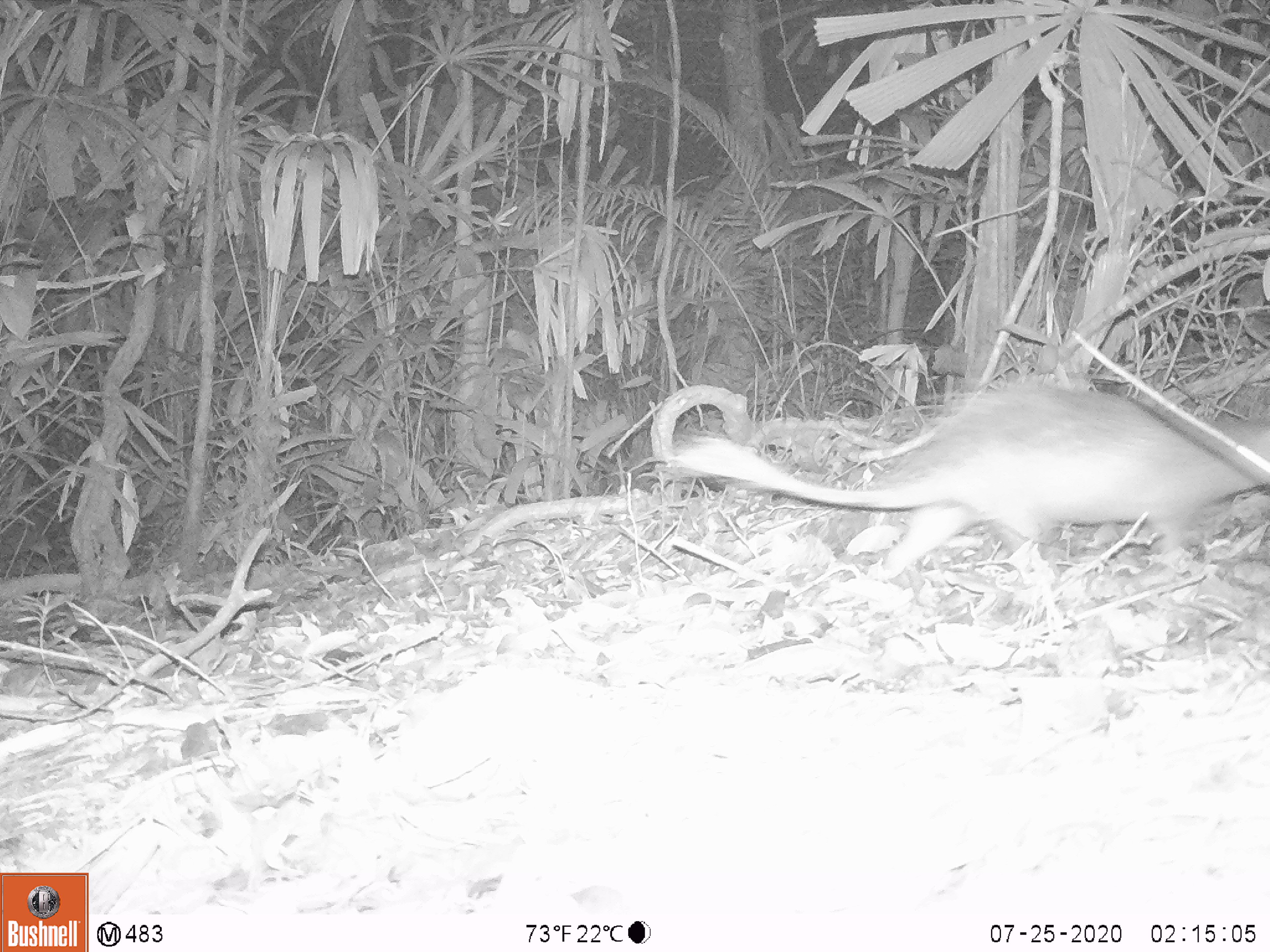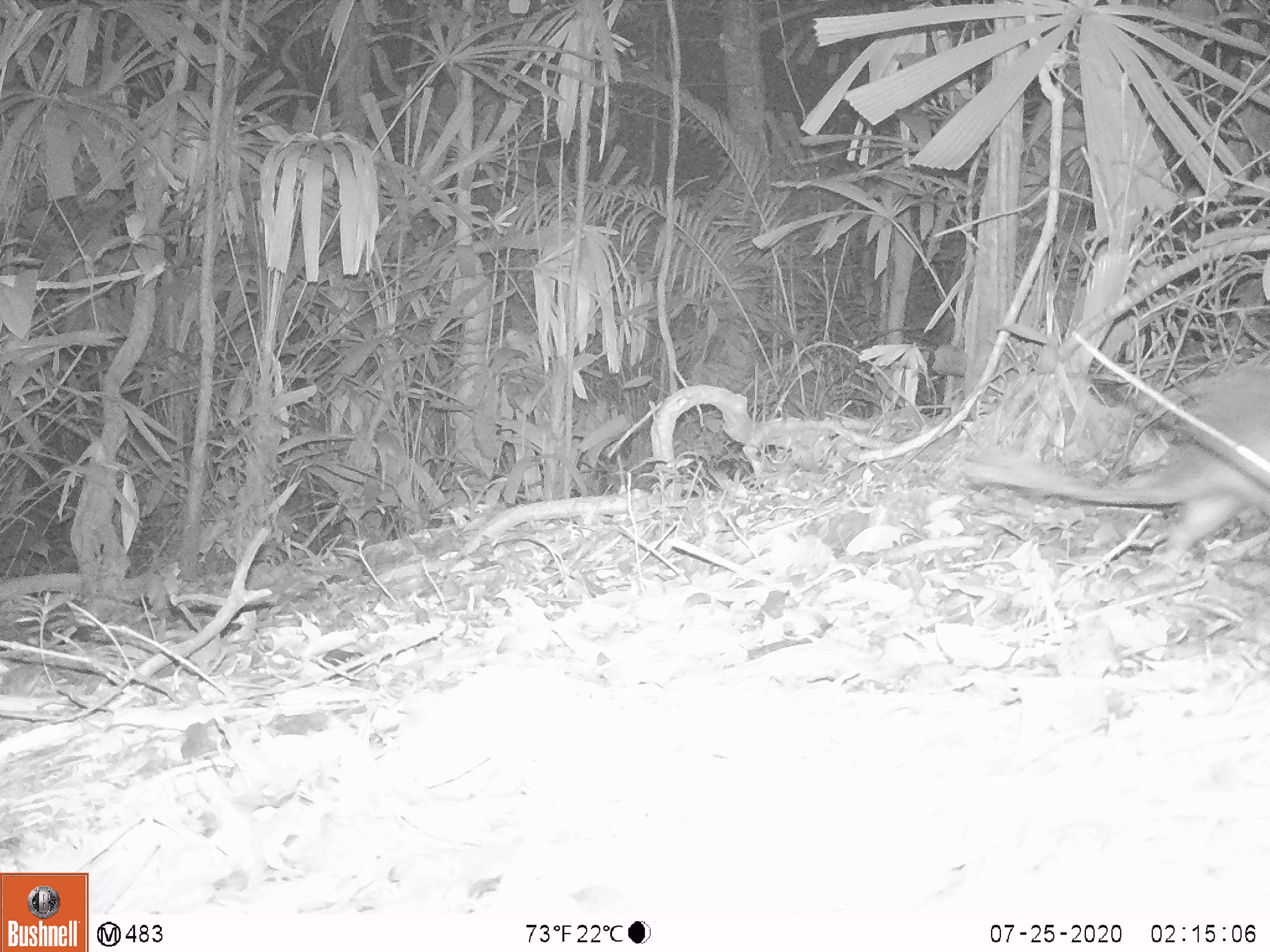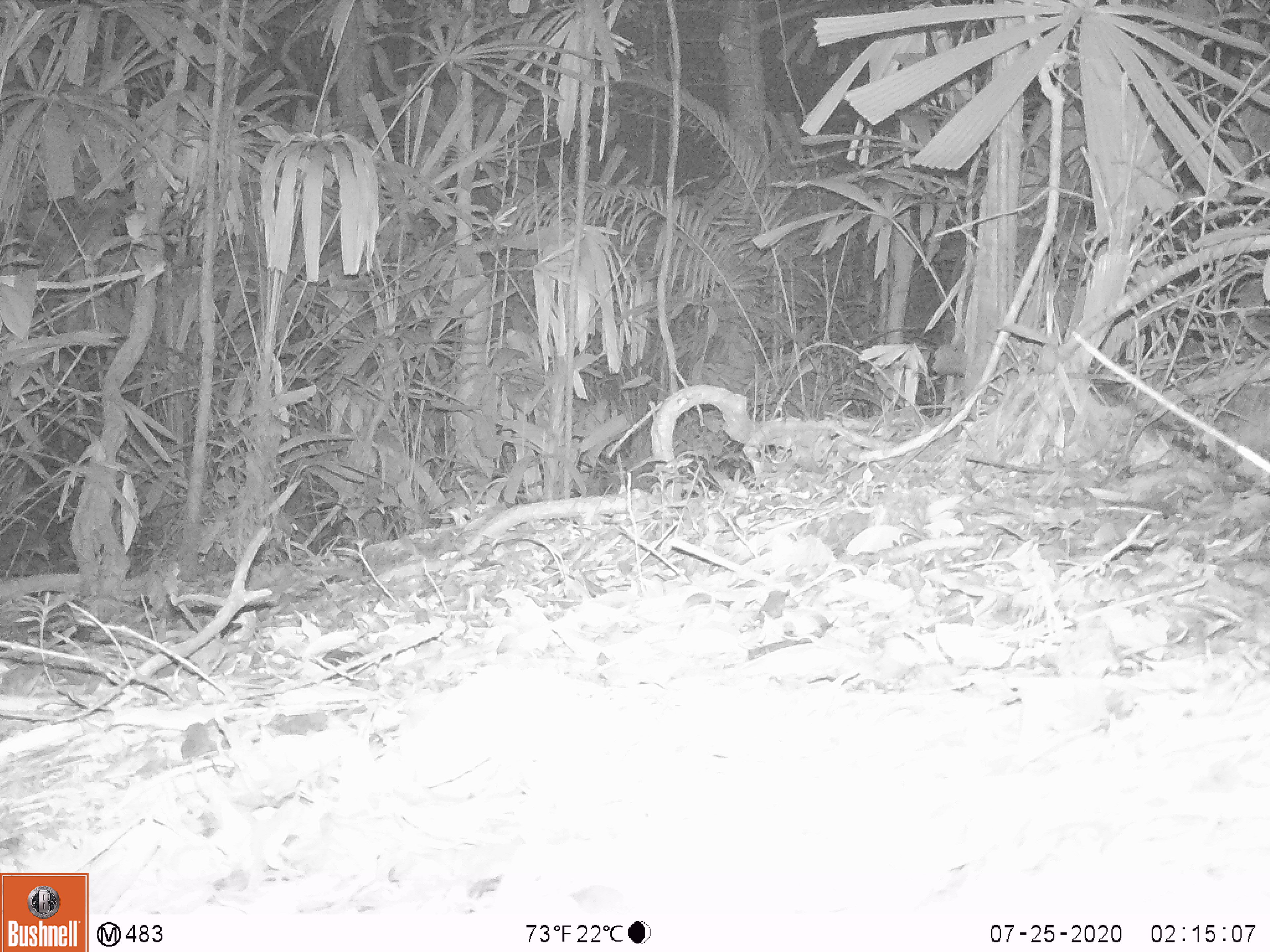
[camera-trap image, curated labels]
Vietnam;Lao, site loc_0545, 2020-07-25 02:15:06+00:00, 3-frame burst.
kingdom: Animalia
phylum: Chordata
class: Mammalia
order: Rodentia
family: Hystricidae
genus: Atherurus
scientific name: Atherurus macrourus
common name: asiatic brush-tailed porcupine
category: asiatic brush tailed porcupine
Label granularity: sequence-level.